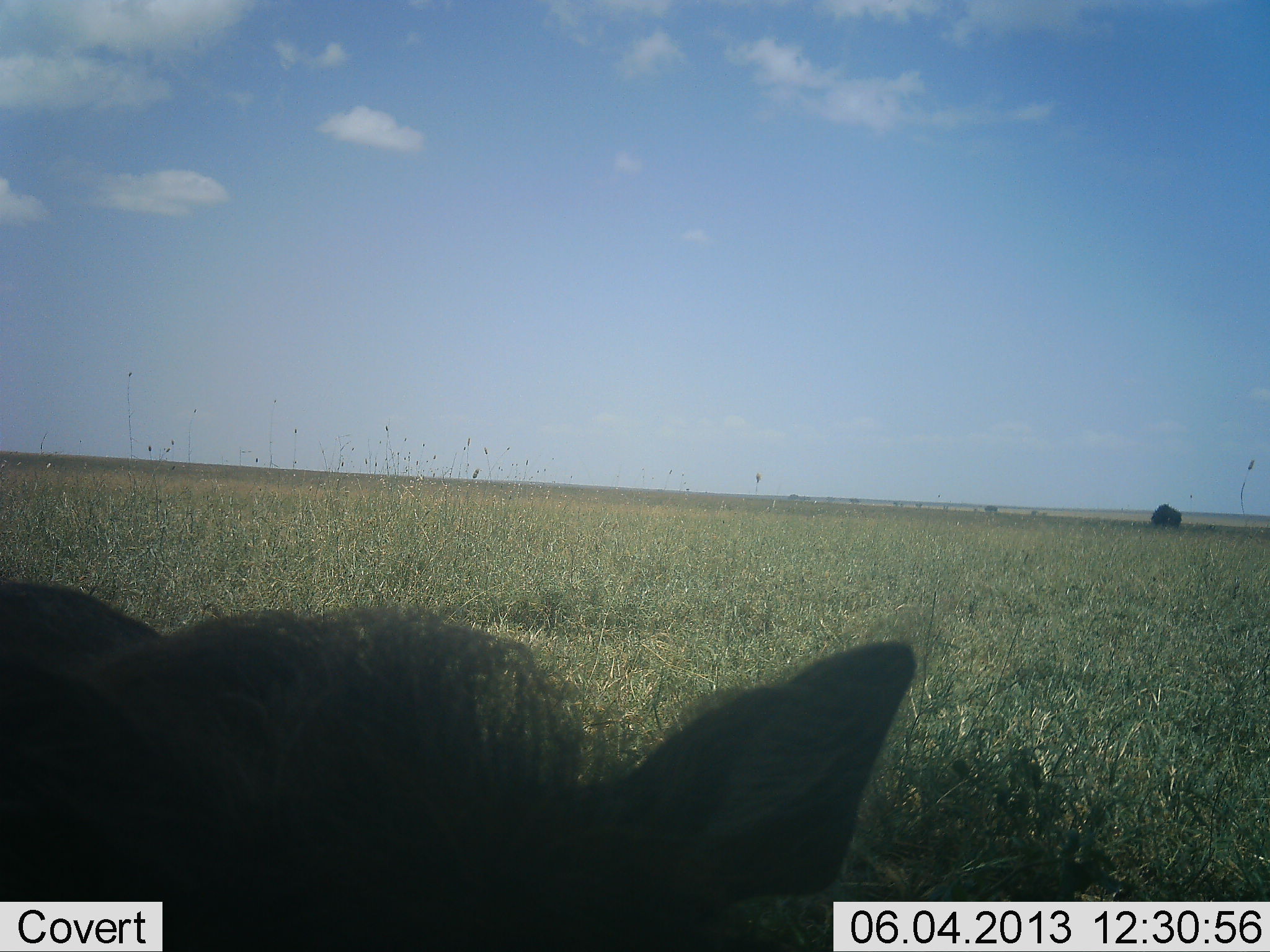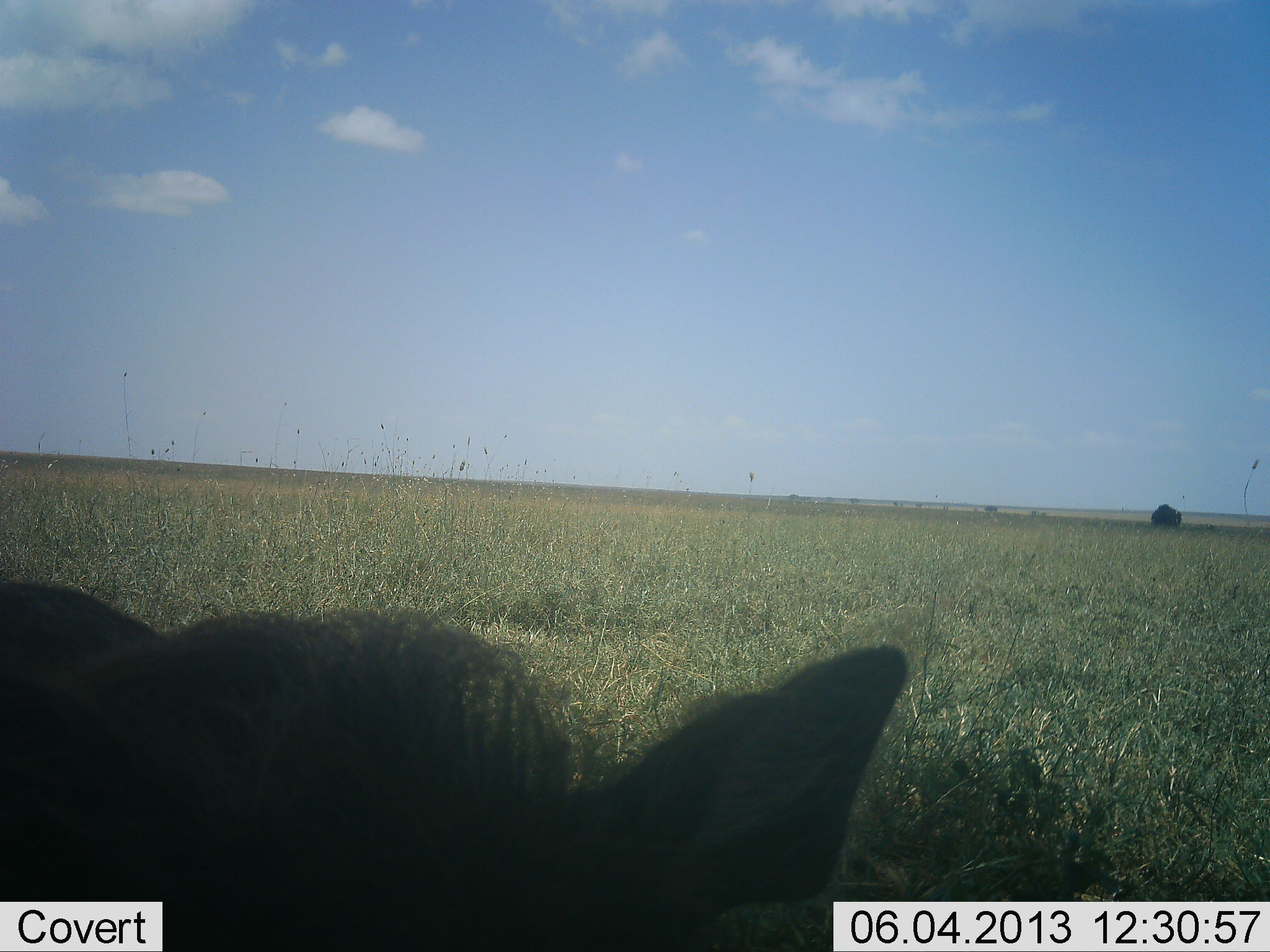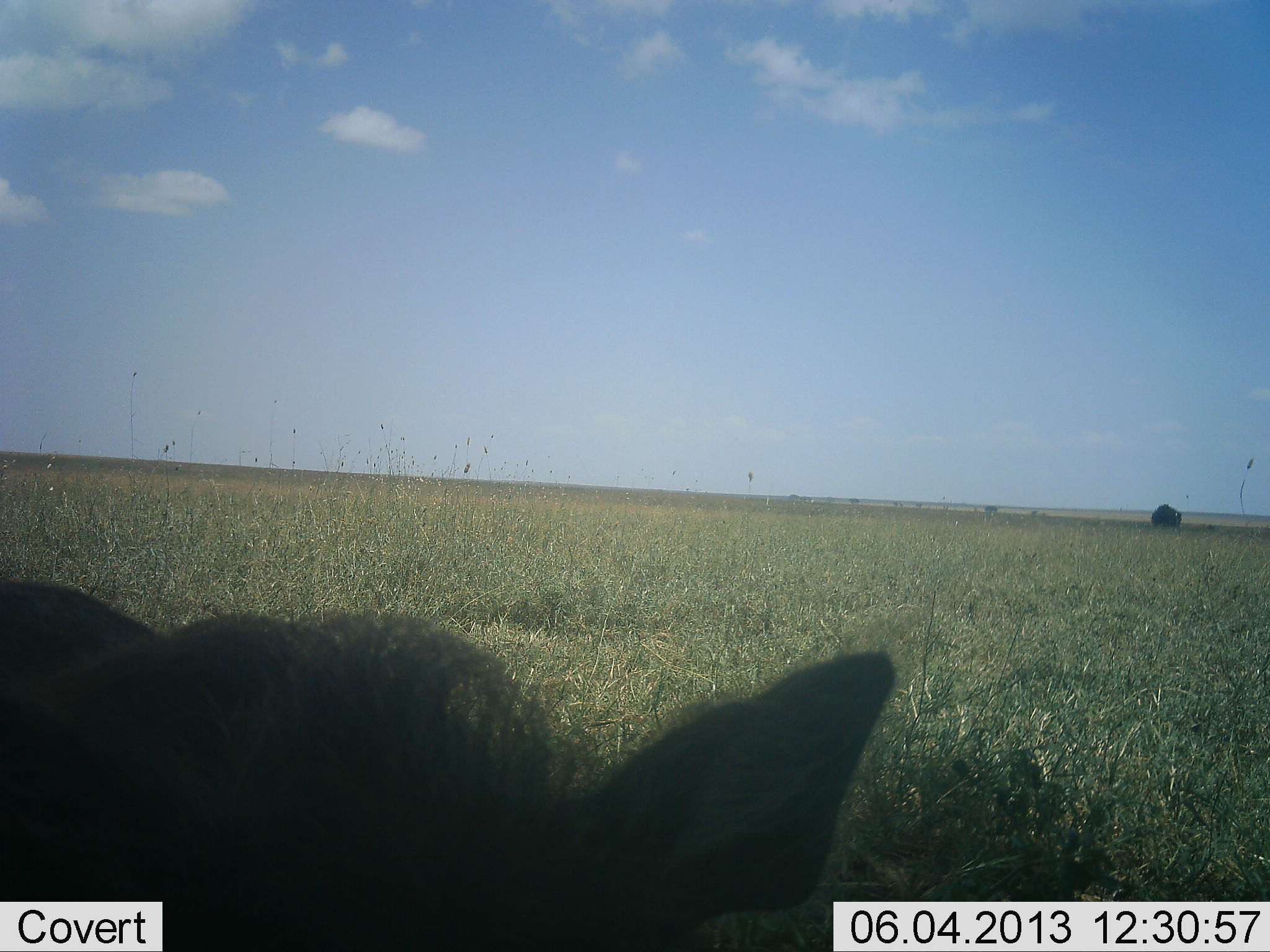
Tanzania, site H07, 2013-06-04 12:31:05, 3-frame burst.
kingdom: Animalia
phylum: Chordata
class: Mammalia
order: Artiodactyla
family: Suidae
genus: Phacochoerus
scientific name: Phacochoerus africanus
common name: warthog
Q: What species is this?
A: Warthog (Phacochoerus africanus).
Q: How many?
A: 1.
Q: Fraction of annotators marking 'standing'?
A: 67%.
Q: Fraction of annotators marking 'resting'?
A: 27%.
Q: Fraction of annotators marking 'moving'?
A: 0%.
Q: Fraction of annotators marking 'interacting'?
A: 7%.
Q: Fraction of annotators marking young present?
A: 0%.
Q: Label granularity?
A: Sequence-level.